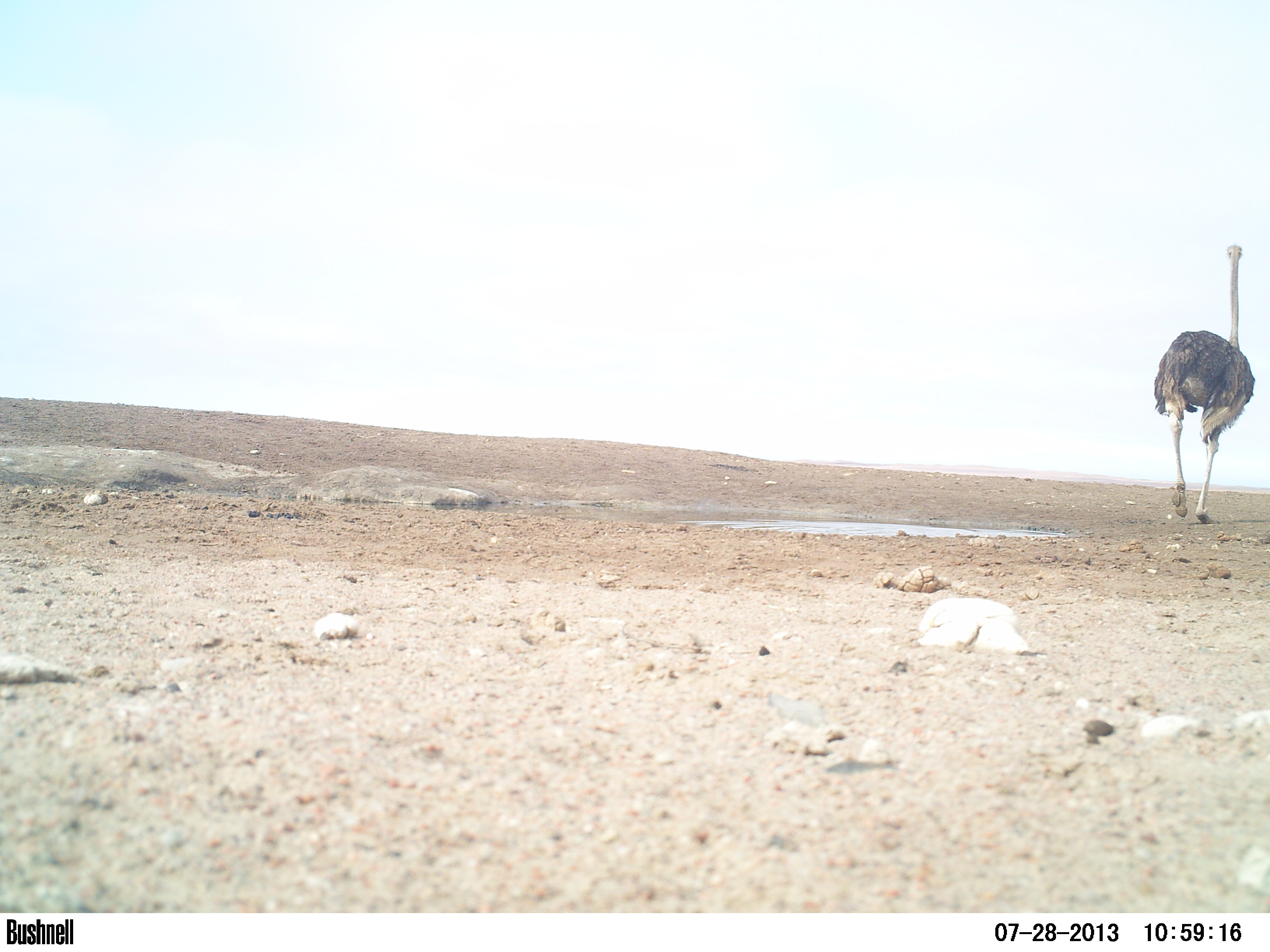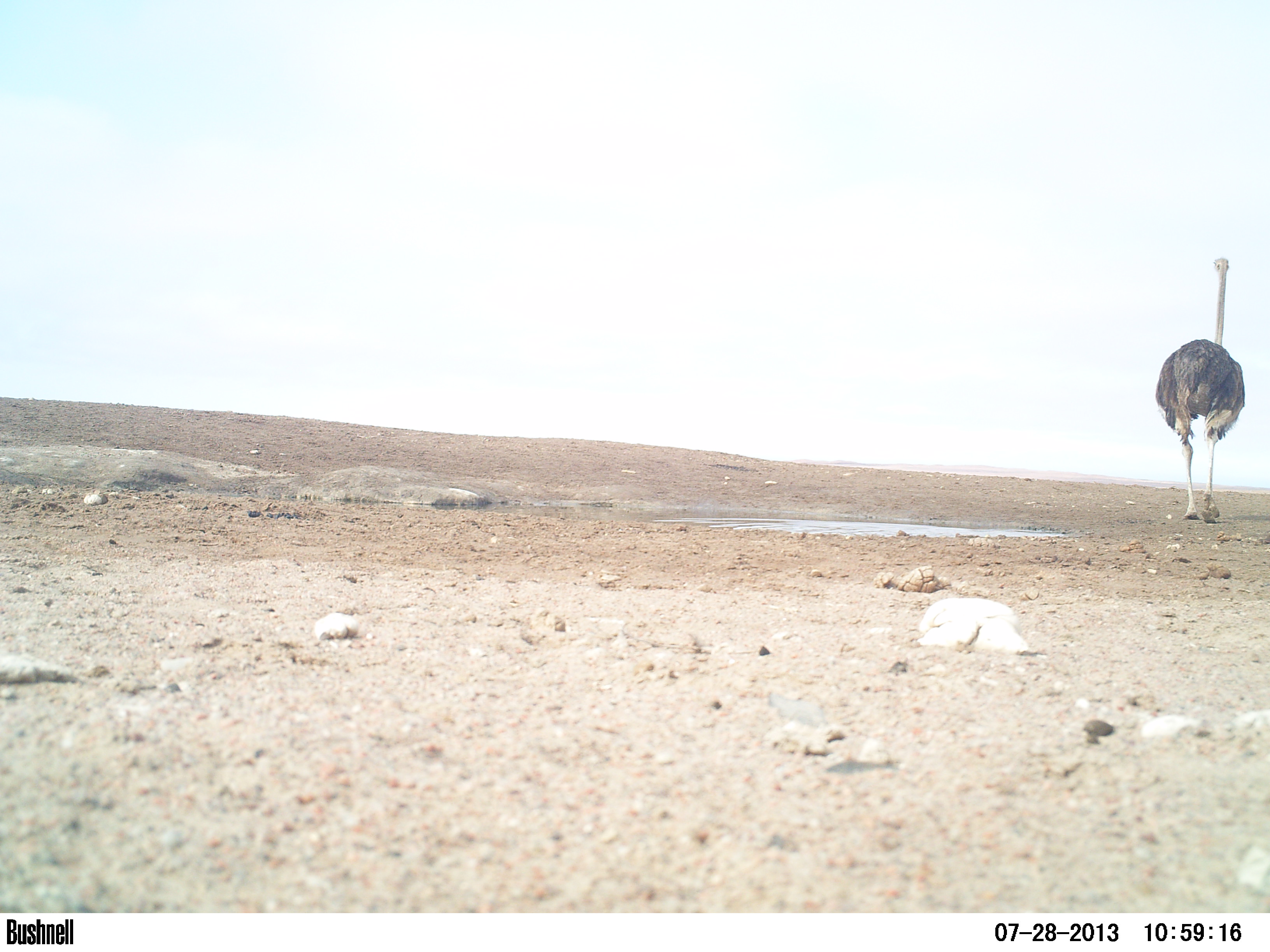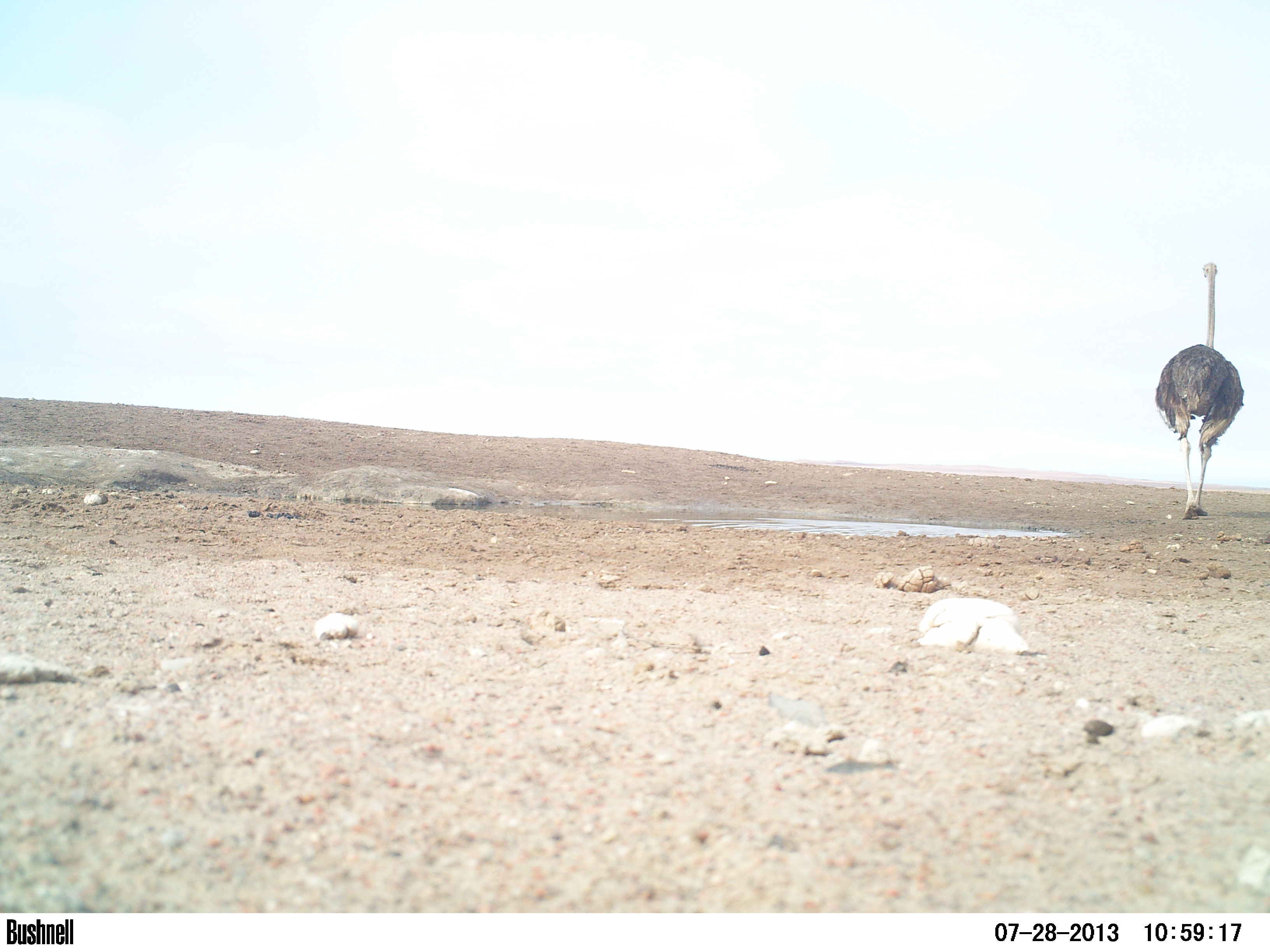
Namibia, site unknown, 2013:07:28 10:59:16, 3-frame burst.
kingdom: Animalia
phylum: Chordata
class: Aves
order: Struthioniformes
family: Struthionidae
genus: Struthio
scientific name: Struthio camelus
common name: common ostrich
Struthio camelus (common ostrich).